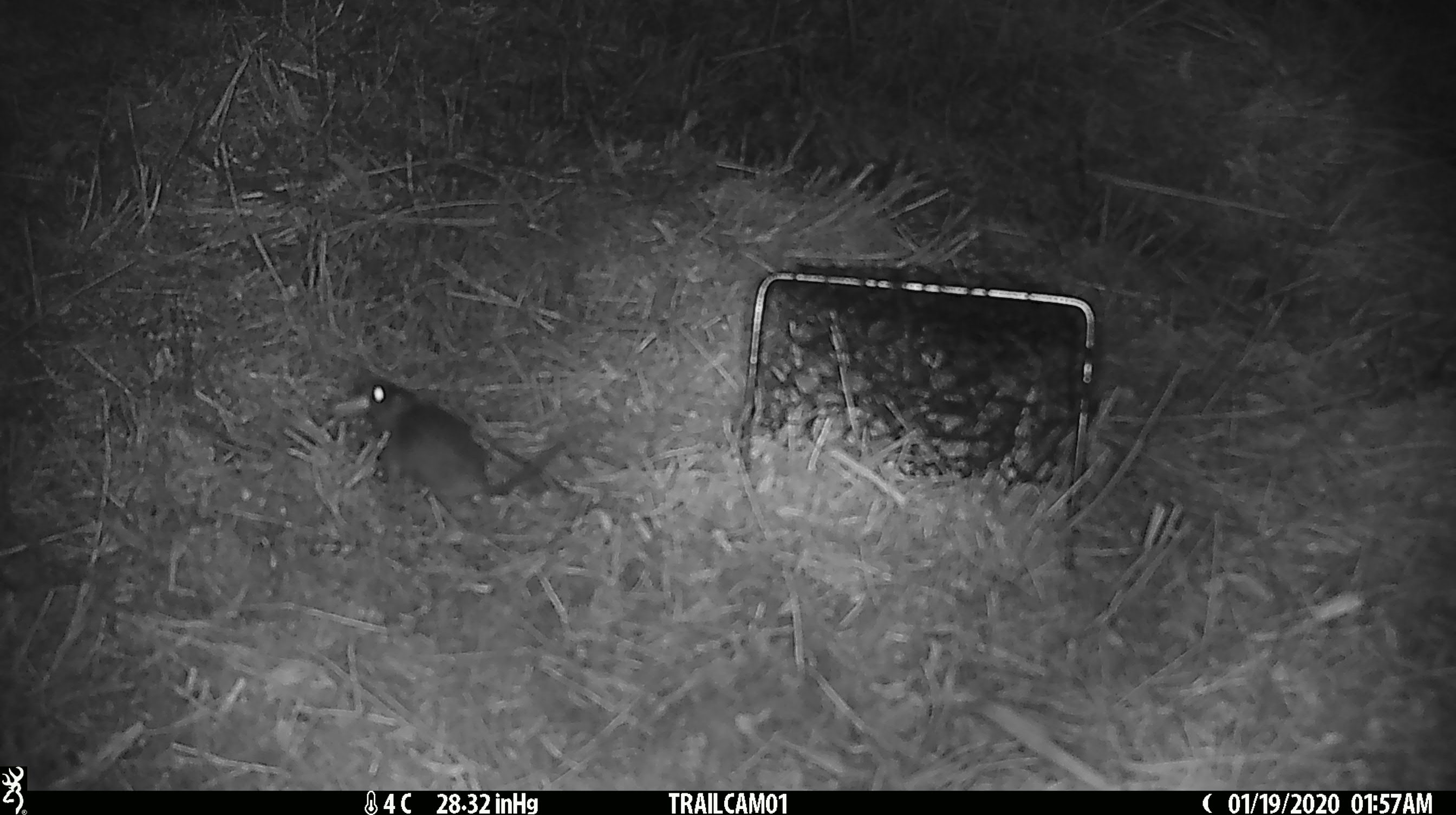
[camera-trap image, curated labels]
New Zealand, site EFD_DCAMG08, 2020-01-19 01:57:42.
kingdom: Animalia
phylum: Chordata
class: Mammalia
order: Rodentia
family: Muridae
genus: Mus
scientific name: Mus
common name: mouse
Mouse (Mus).